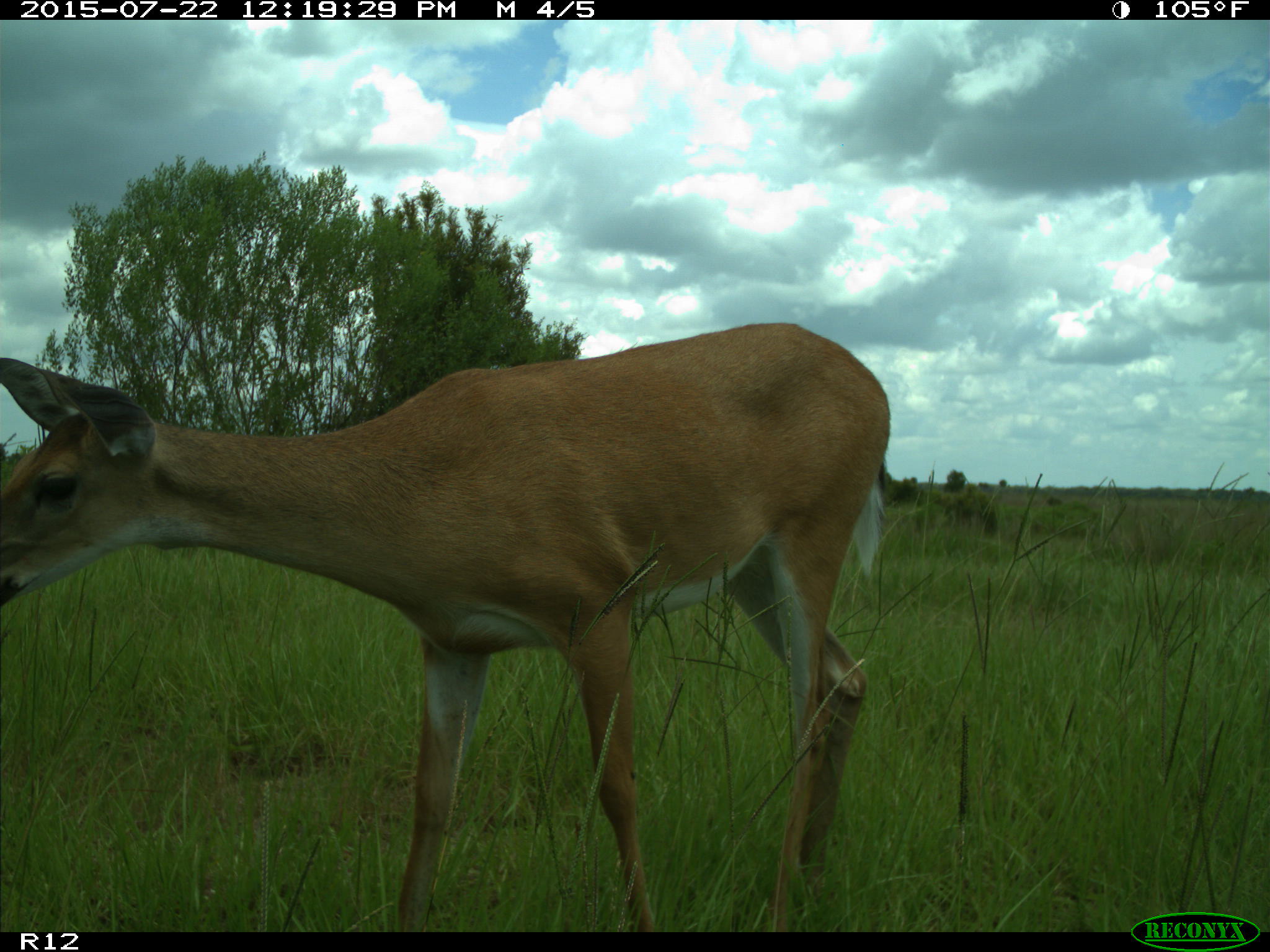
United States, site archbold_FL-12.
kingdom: Animalia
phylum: Chordata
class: Mammalia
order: Artiodactyla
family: Cervidae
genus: Odocoileus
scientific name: Odocoileus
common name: deer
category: unidentified deer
Unidentified deer (deer) (Odocoileus).